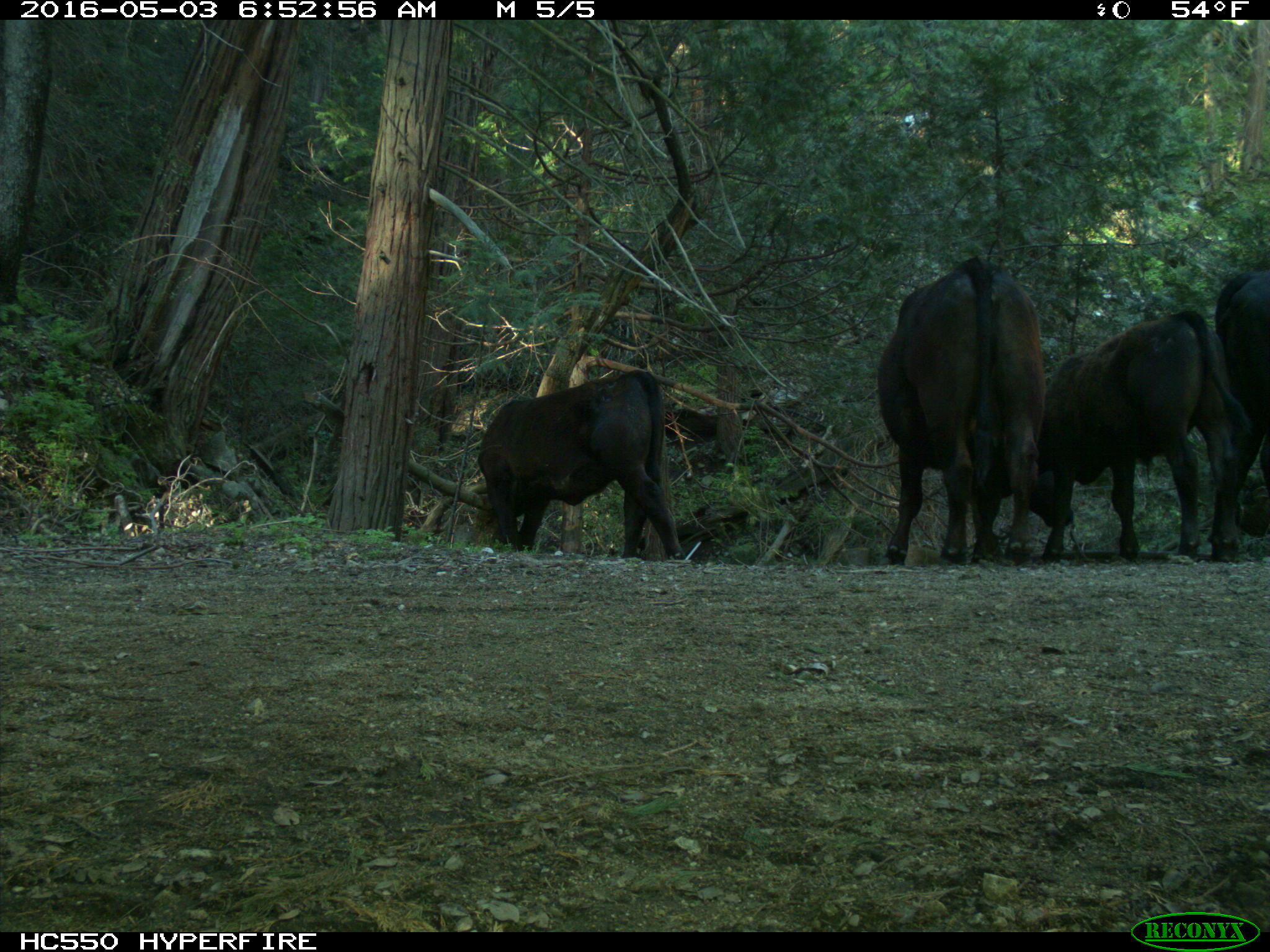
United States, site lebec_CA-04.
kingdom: Animalia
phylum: Chordata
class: Mammalia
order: Artiodactyla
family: Bovidae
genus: Bos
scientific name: Bos taurus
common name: domestic cow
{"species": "Bos taurus (domestic cow)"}